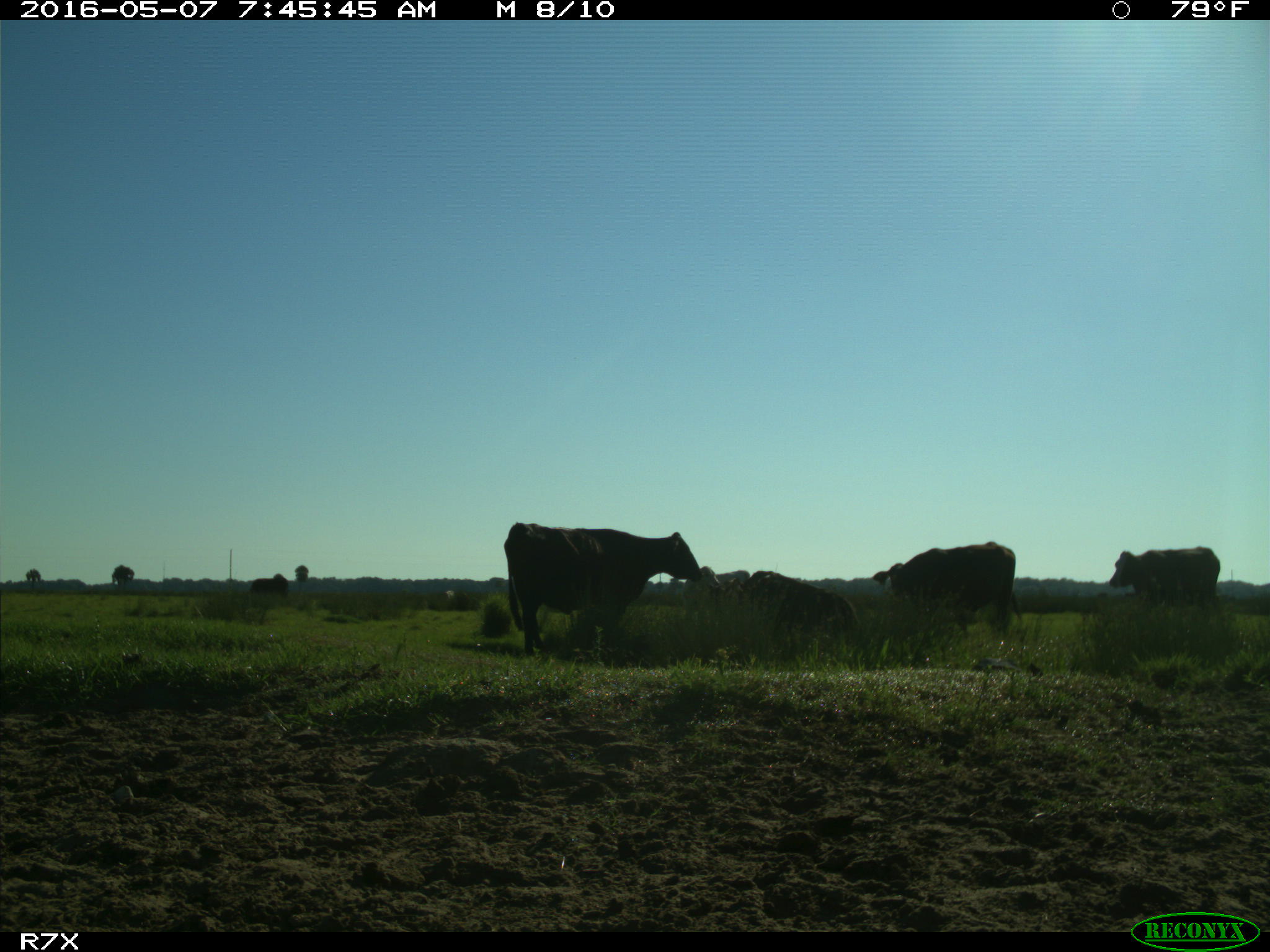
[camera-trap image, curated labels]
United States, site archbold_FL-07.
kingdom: Animalia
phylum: Chordata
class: Mammalia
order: Artiodactyla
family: Bovidae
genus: Bos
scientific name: Bos taurus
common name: domestic cow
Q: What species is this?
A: Bos taurus (domestic cow).